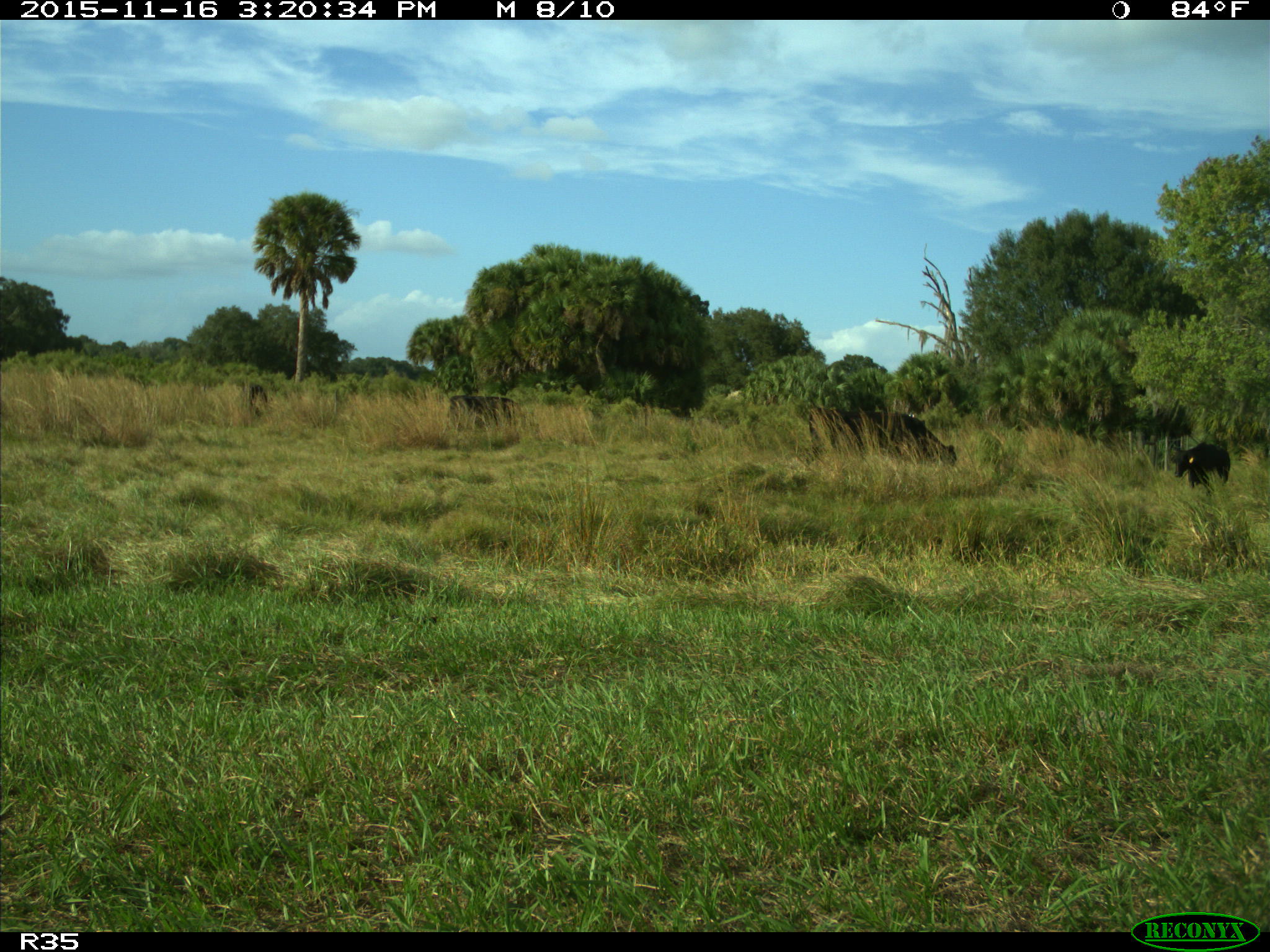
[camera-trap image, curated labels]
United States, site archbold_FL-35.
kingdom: Animalia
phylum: Chordata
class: Mammalia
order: Artiodactyla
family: Bovidae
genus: Bos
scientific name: Bos taurus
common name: domestic cow